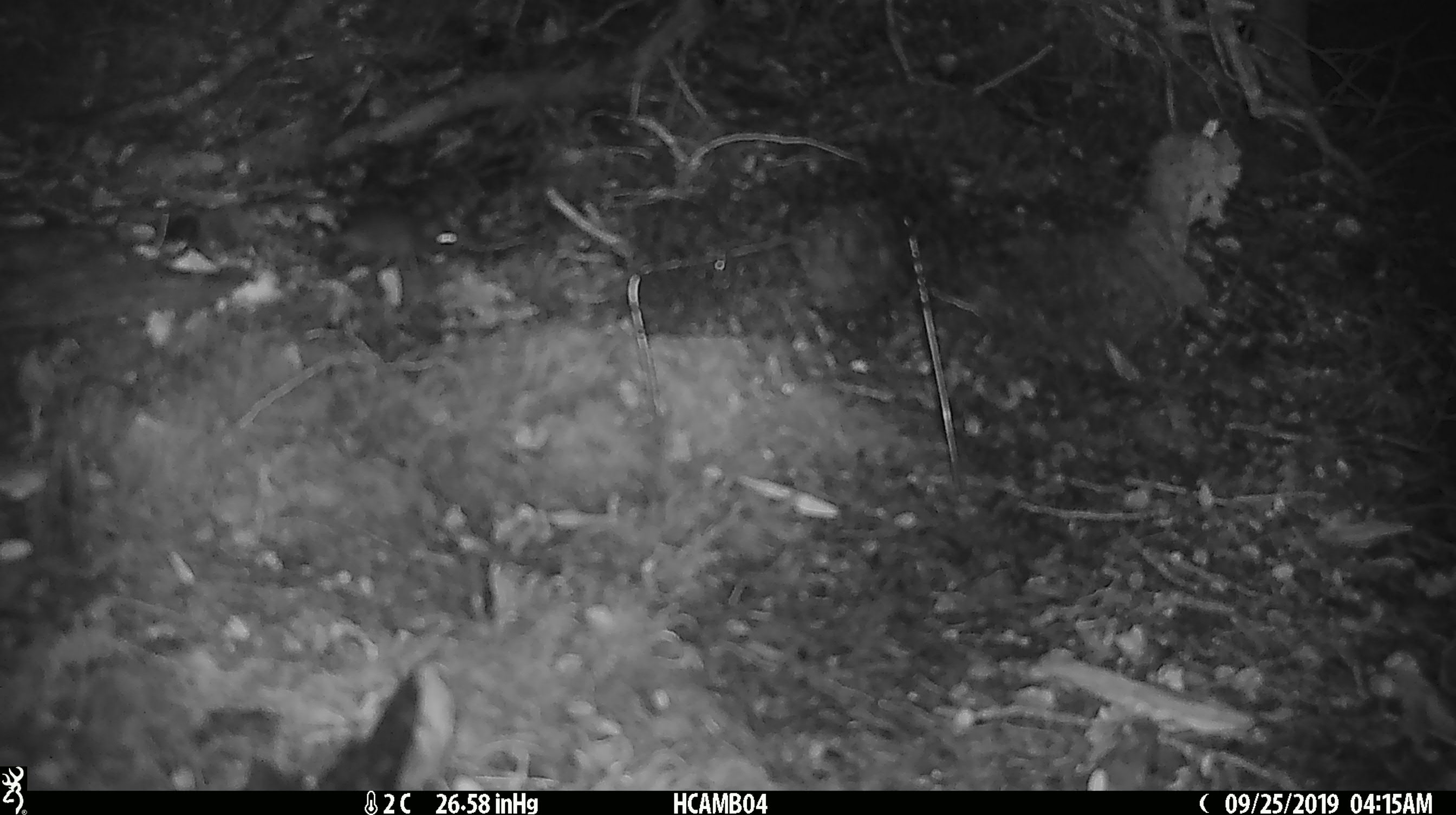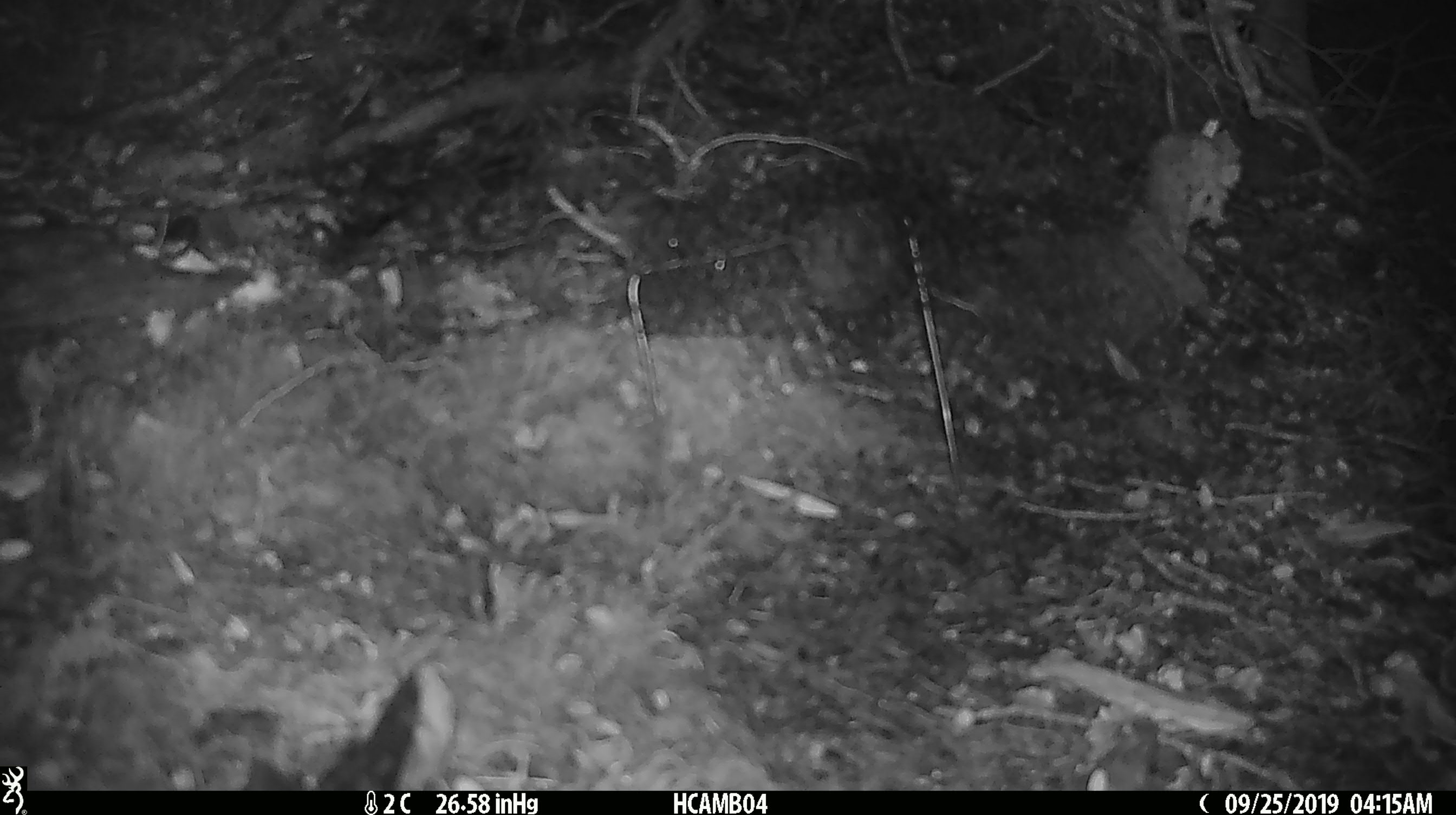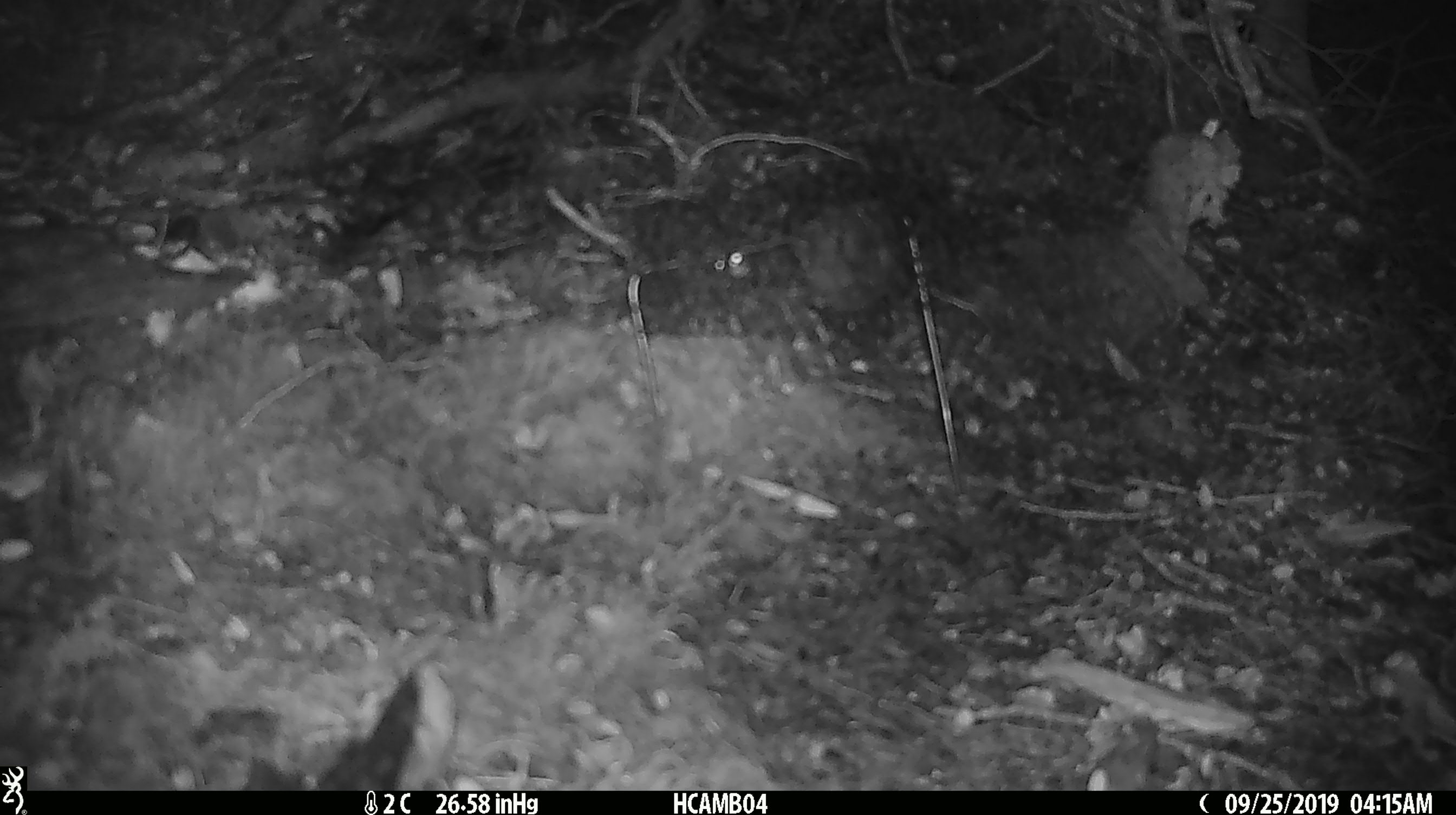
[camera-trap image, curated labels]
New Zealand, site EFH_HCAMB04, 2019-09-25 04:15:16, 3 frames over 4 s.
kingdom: Animalia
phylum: Chordata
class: Mammalia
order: Rodentia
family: Muridae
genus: Mus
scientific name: Mus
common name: mouse